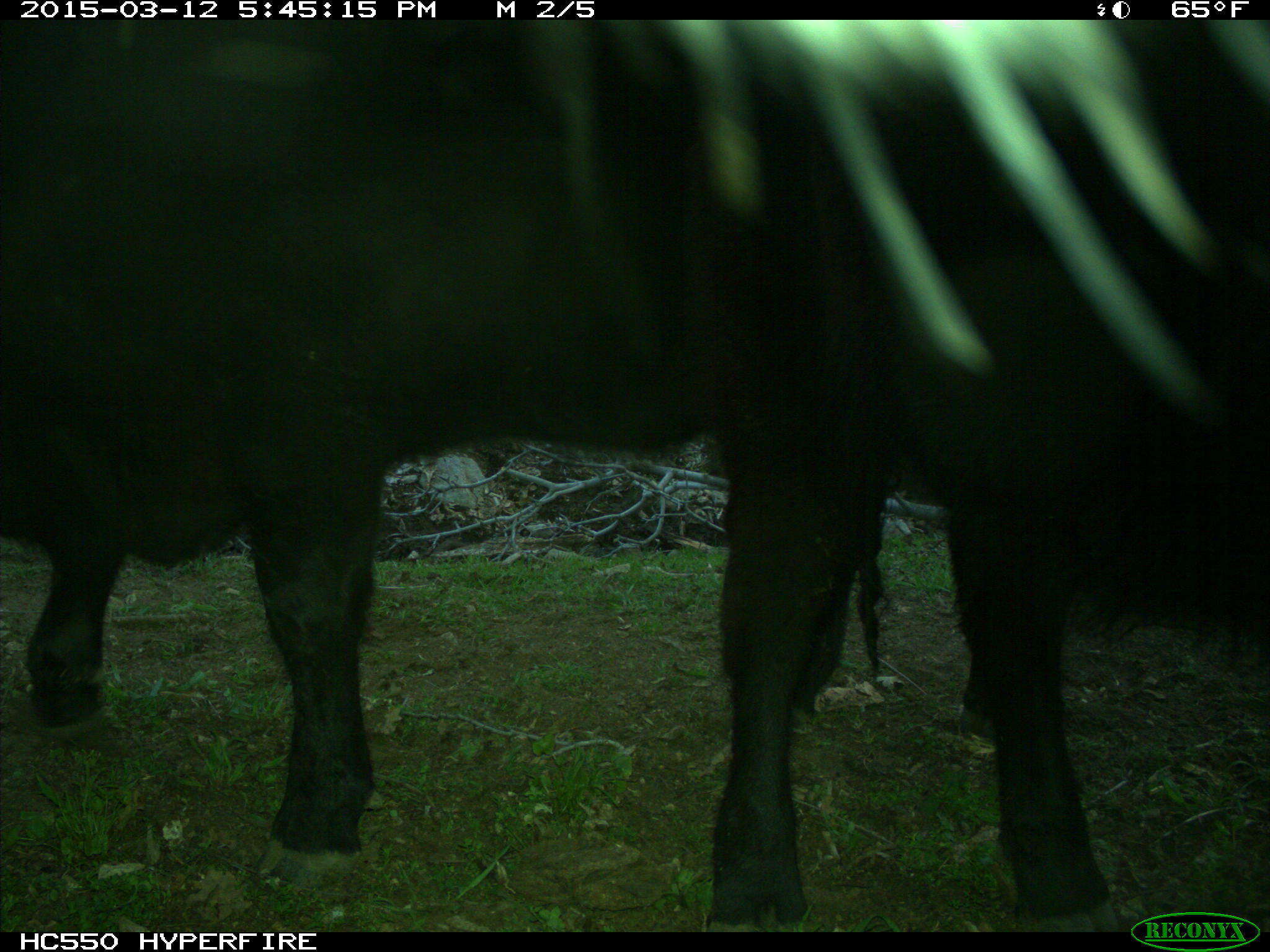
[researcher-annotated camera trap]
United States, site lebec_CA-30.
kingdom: Animalia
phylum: Chordata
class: Mammalia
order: Artiodactyla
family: Bovidae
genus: Bos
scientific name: Bos taurus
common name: domestic cow